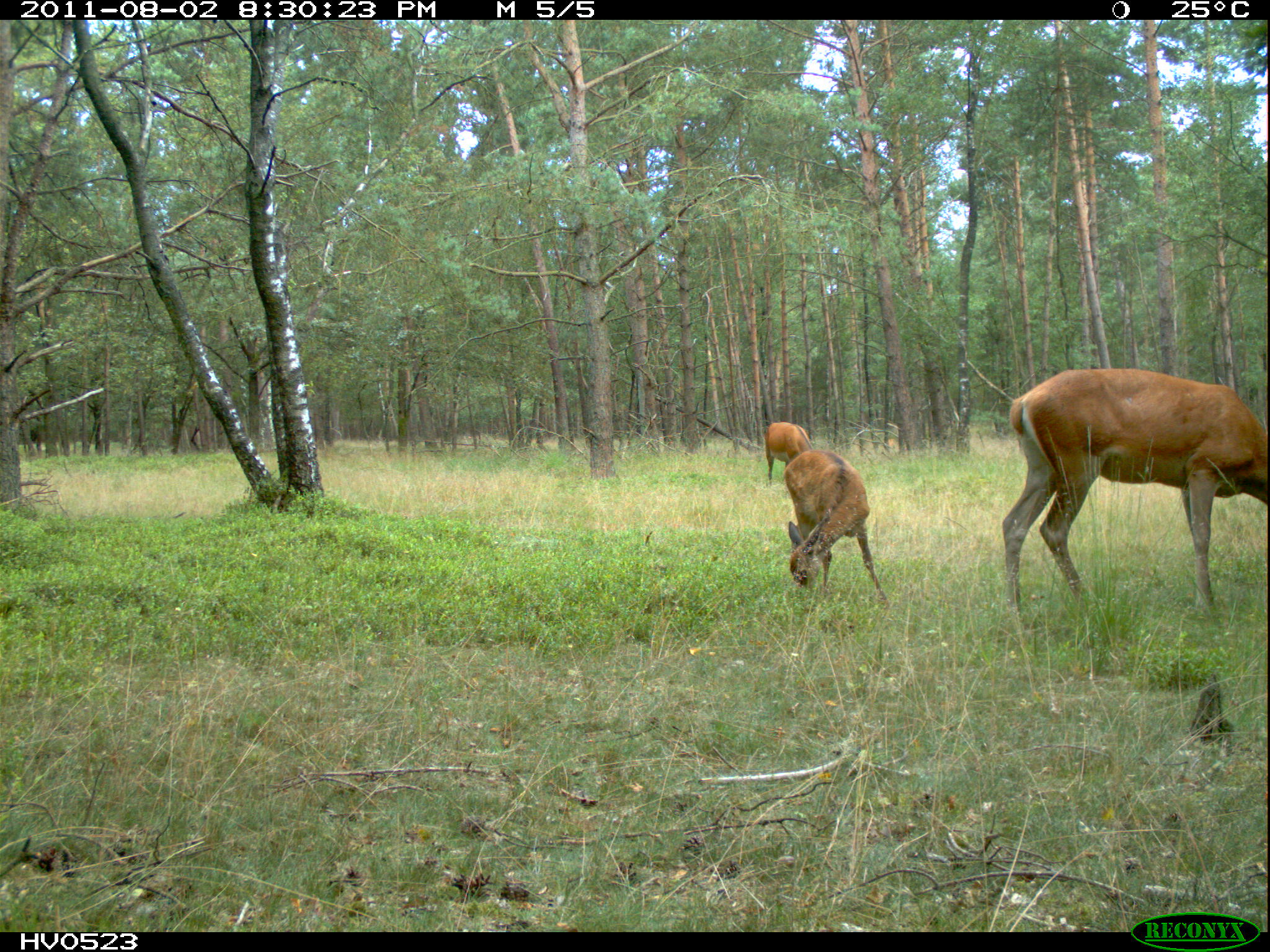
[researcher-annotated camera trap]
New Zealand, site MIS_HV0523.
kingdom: Animalia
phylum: Chordata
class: Mammalia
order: Artiodactyla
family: Cervidae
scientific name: Cervidae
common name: deer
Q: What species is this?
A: Deer (Cervidae).